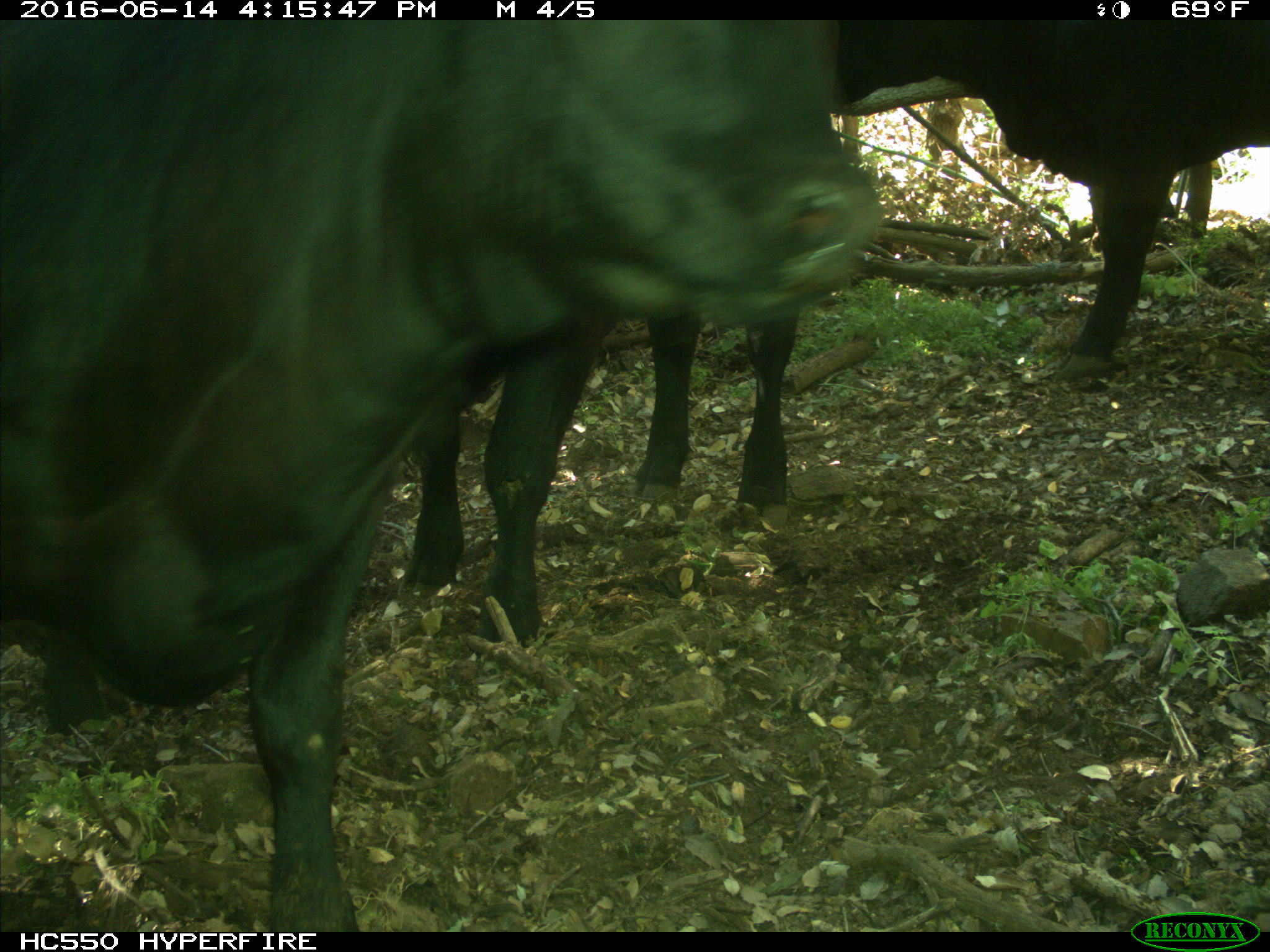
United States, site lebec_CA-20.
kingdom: Animalia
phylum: Chordata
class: Mammalia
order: Artiodactyla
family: Bovidae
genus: Bos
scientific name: Bos taurus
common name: domestic cow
Bos taurus (domestic cow).